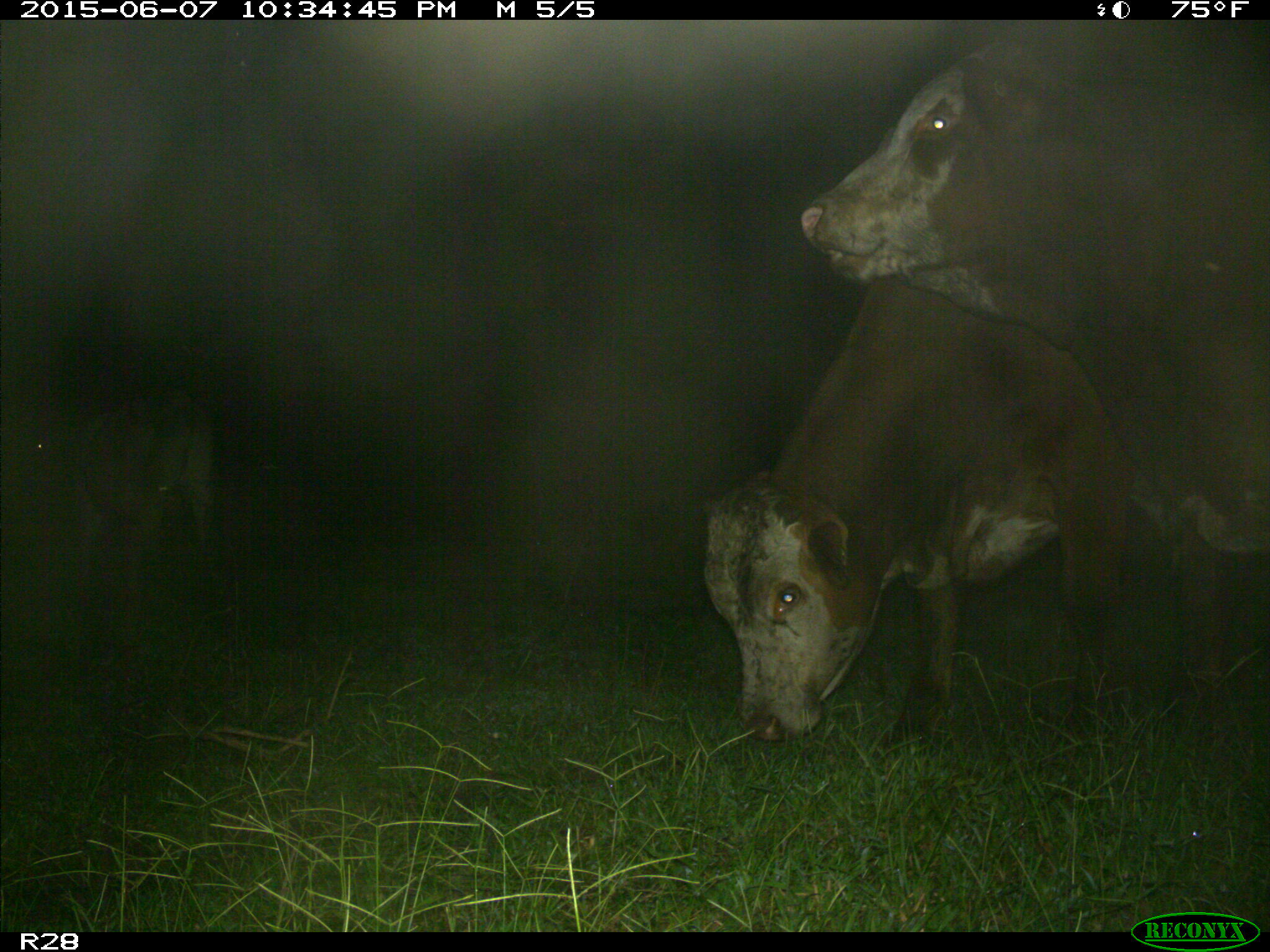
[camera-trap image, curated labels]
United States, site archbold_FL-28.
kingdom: Animalia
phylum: Chordata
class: Mammalia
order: Artiodactyla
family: Bovidae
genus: Bos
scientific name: Bos taurus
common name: domestic cow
Bos taurus (domestic cow).